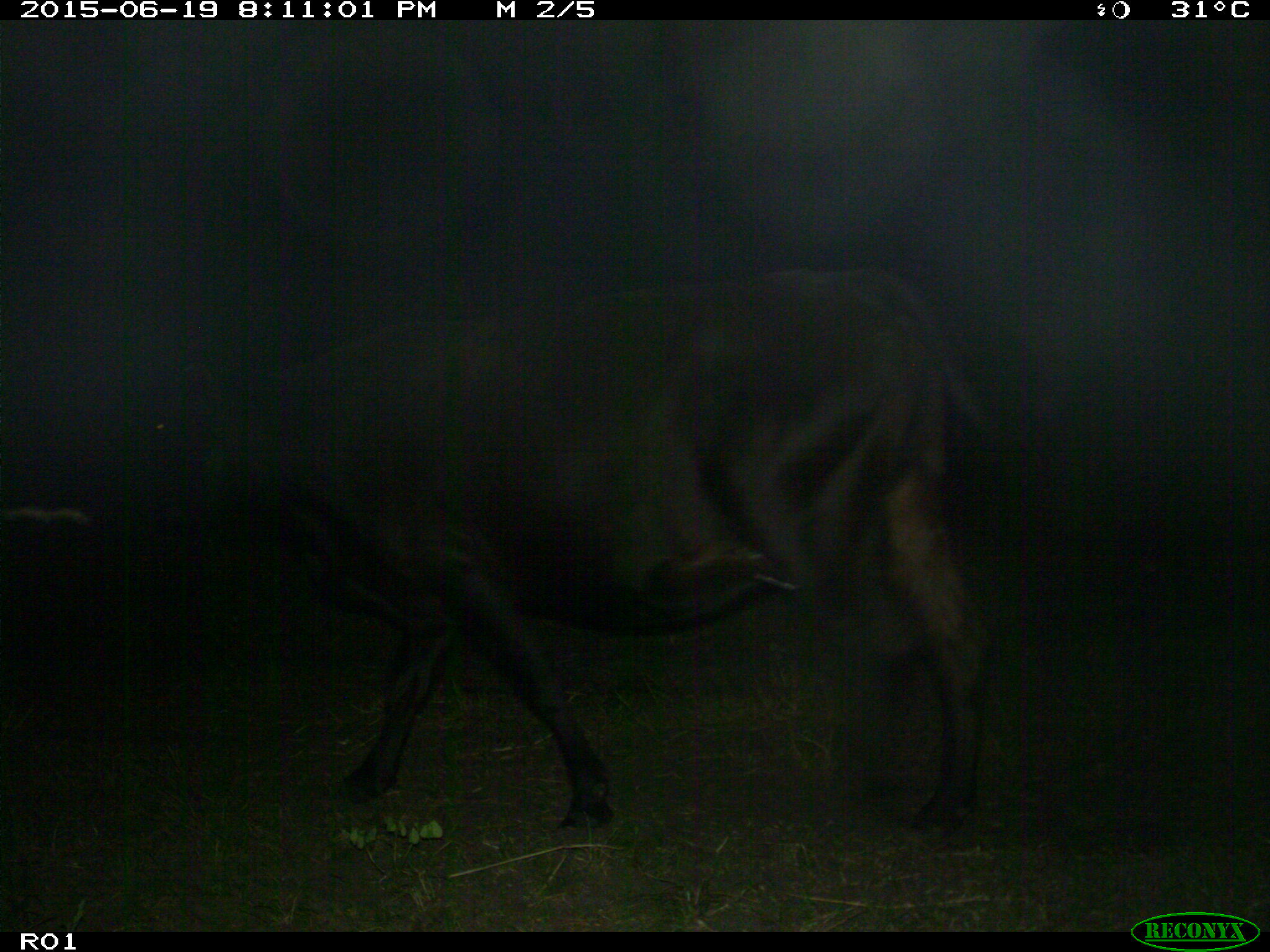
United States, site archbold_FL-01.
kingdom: Animalia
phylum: Chordata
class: Mammalia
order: Artiodactyla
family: Bovidae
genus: Bos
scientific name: Bos taurus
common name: domestic cow